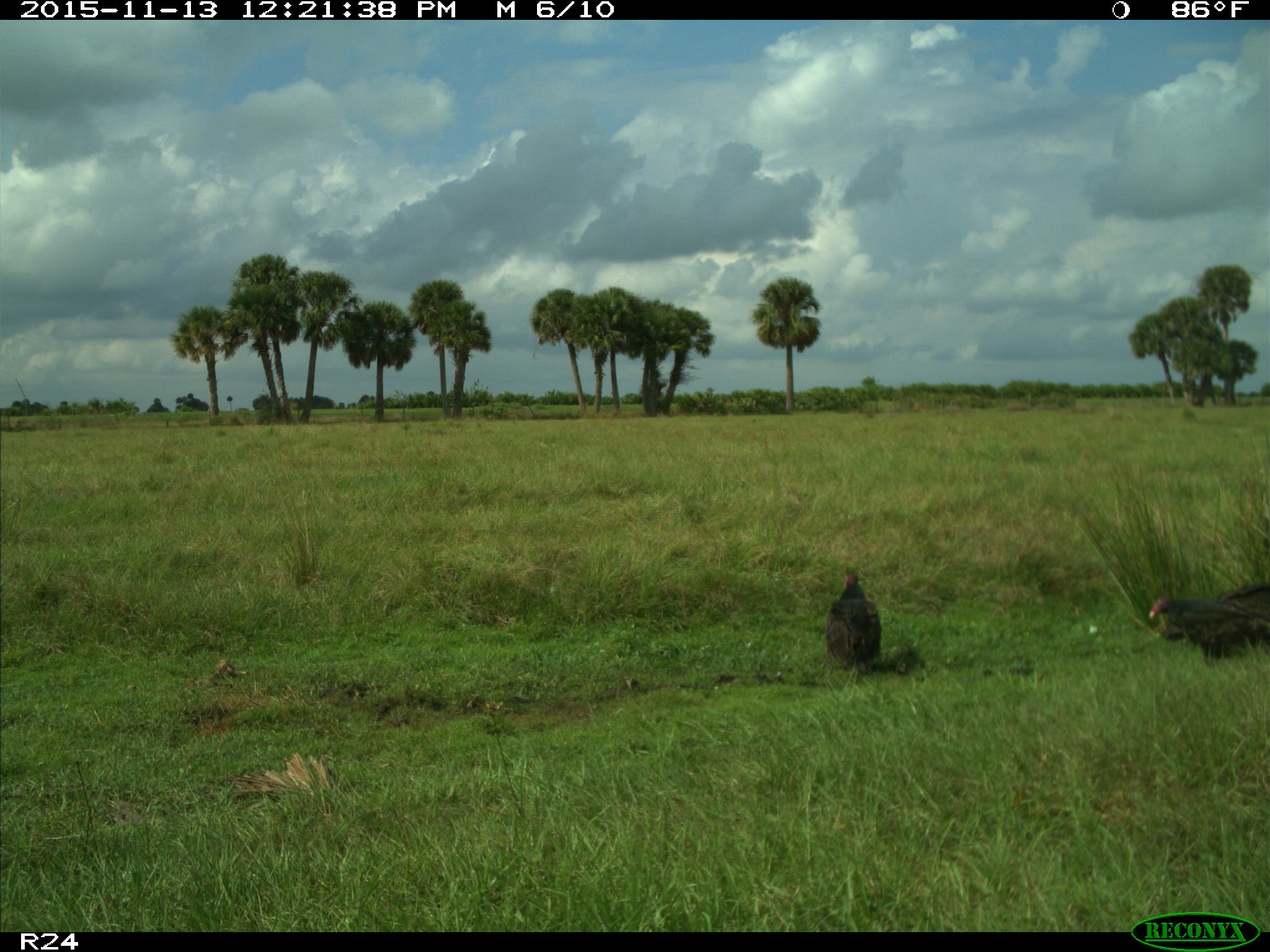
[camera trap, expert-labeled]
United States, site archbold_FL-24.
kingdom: Animalia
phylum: Chordata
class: Aves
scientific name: Aves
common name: birds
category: unidentified bird